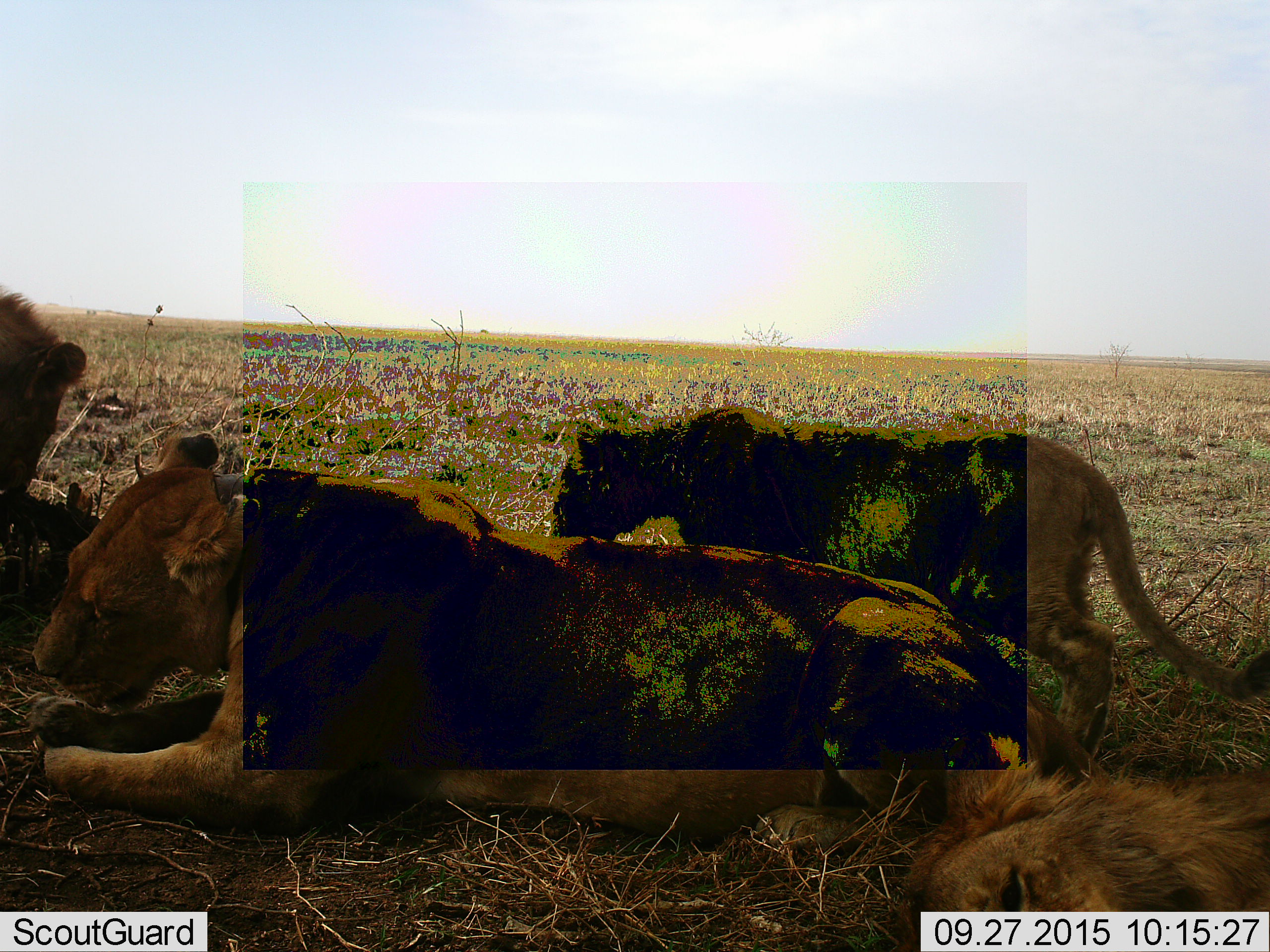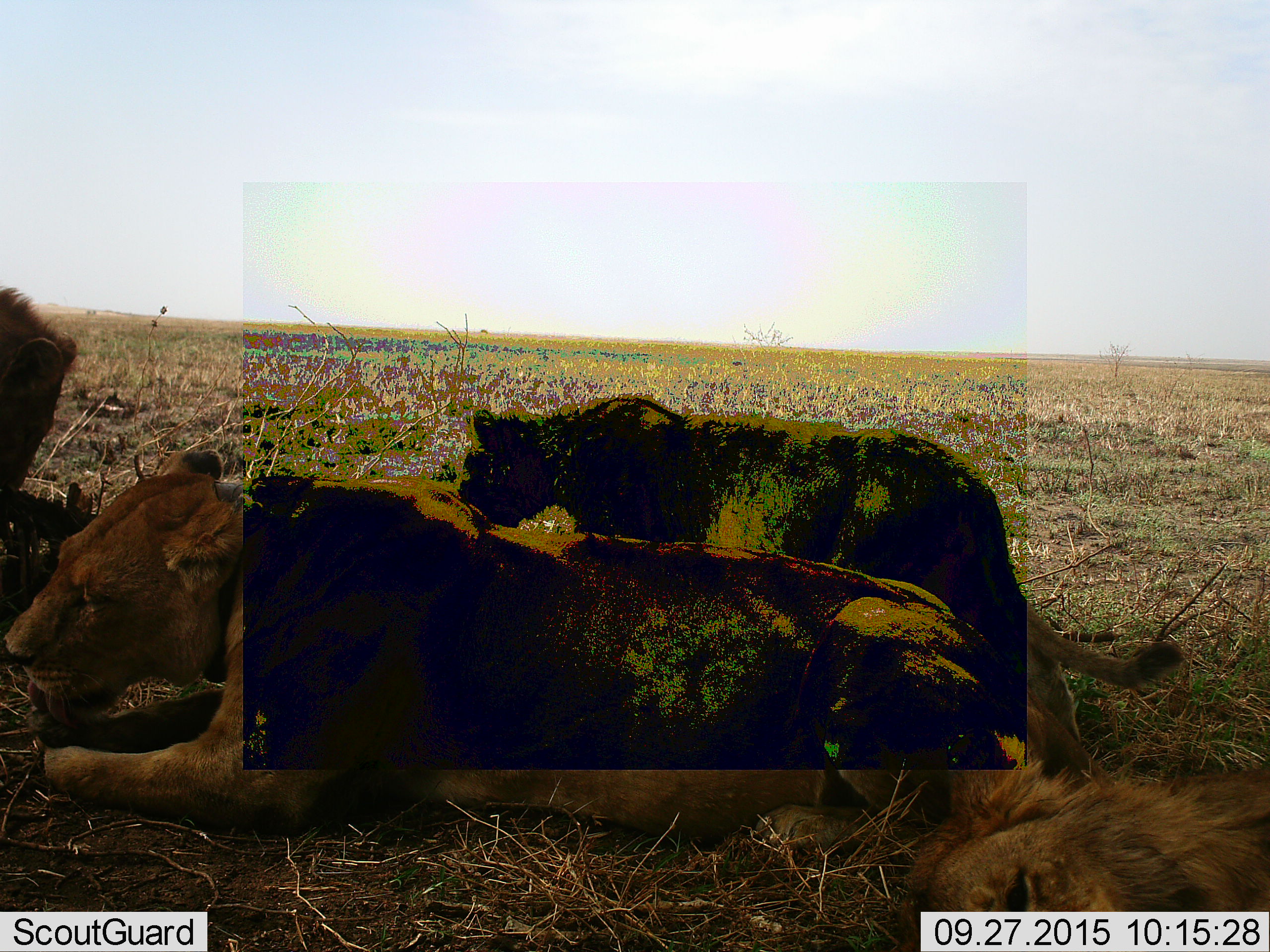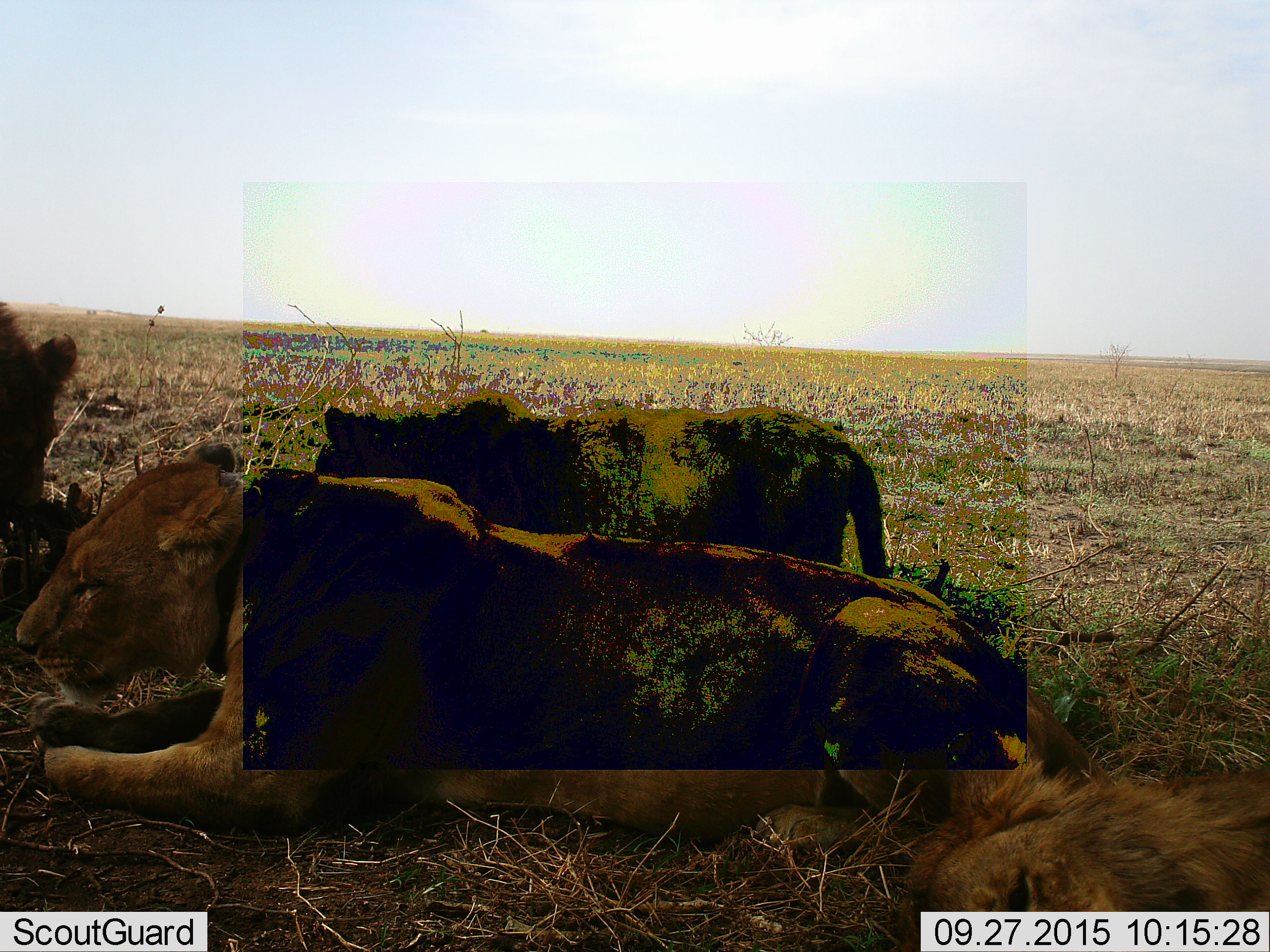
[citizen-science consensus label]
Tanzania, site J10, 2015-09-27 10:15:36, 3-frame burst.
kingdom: Animalia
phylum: Chordata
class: Mammalia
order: Carnivora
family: Felidae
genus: Panthera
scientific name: Panthera leo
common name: lion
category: lionfemale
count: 2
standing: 10%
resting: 90%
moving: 40%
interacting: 10%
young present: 50%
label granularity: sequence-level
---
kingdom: Animalia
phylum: Chordata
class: Mammalia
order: Carnivora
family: Felidae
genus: Panthera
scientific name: Panthera leo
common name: lion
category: lionmale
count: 1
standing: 0%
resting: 100%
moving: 12%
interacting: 0%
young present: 50%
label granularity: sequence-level